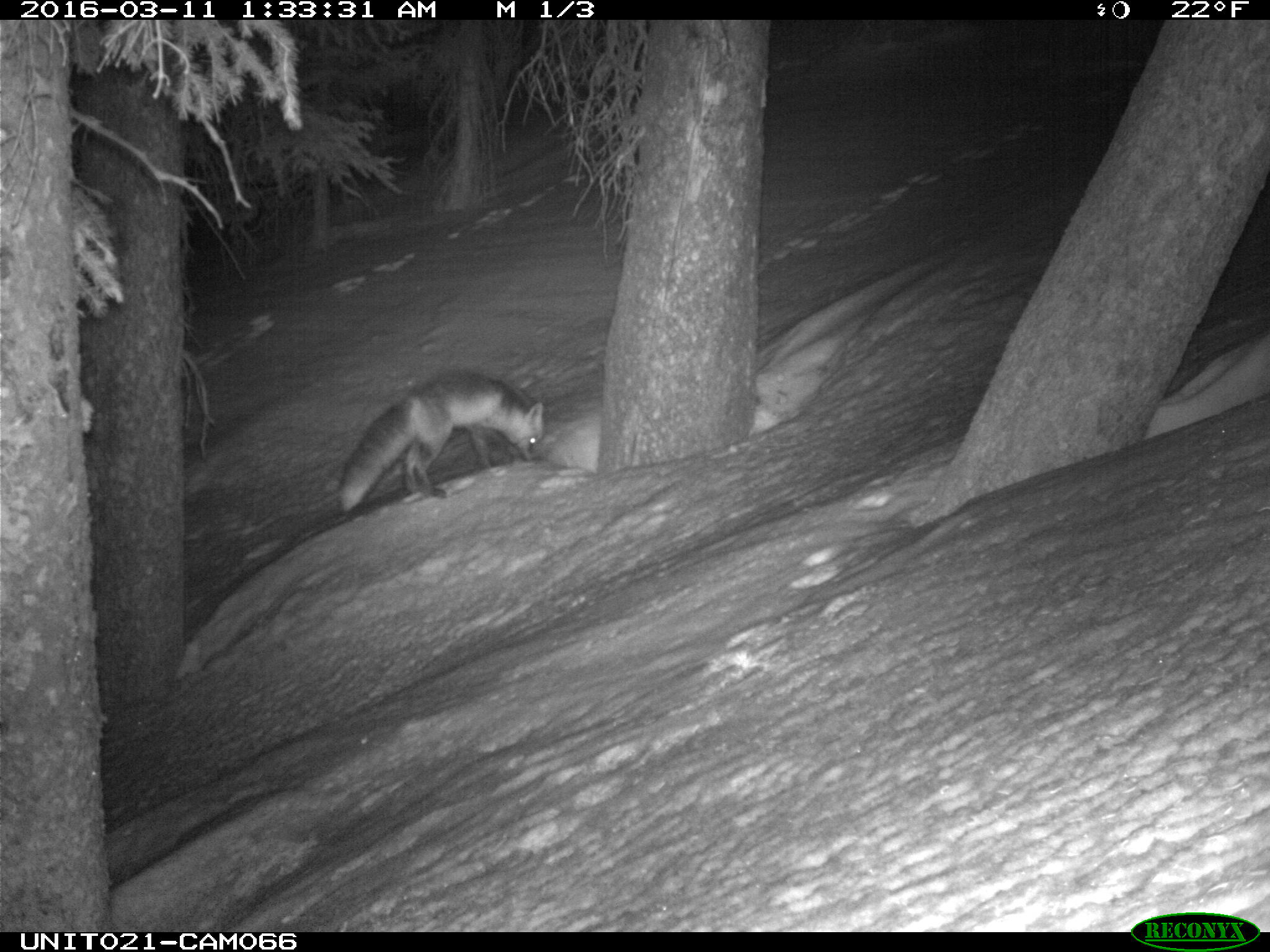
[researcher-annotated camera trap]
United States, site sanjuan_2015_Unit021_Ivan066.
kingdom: Animalia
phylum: Chordata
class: Mammalia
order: Carnivora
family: Canidae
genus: Vulpes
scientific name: Vulpes vulpes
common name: red fox